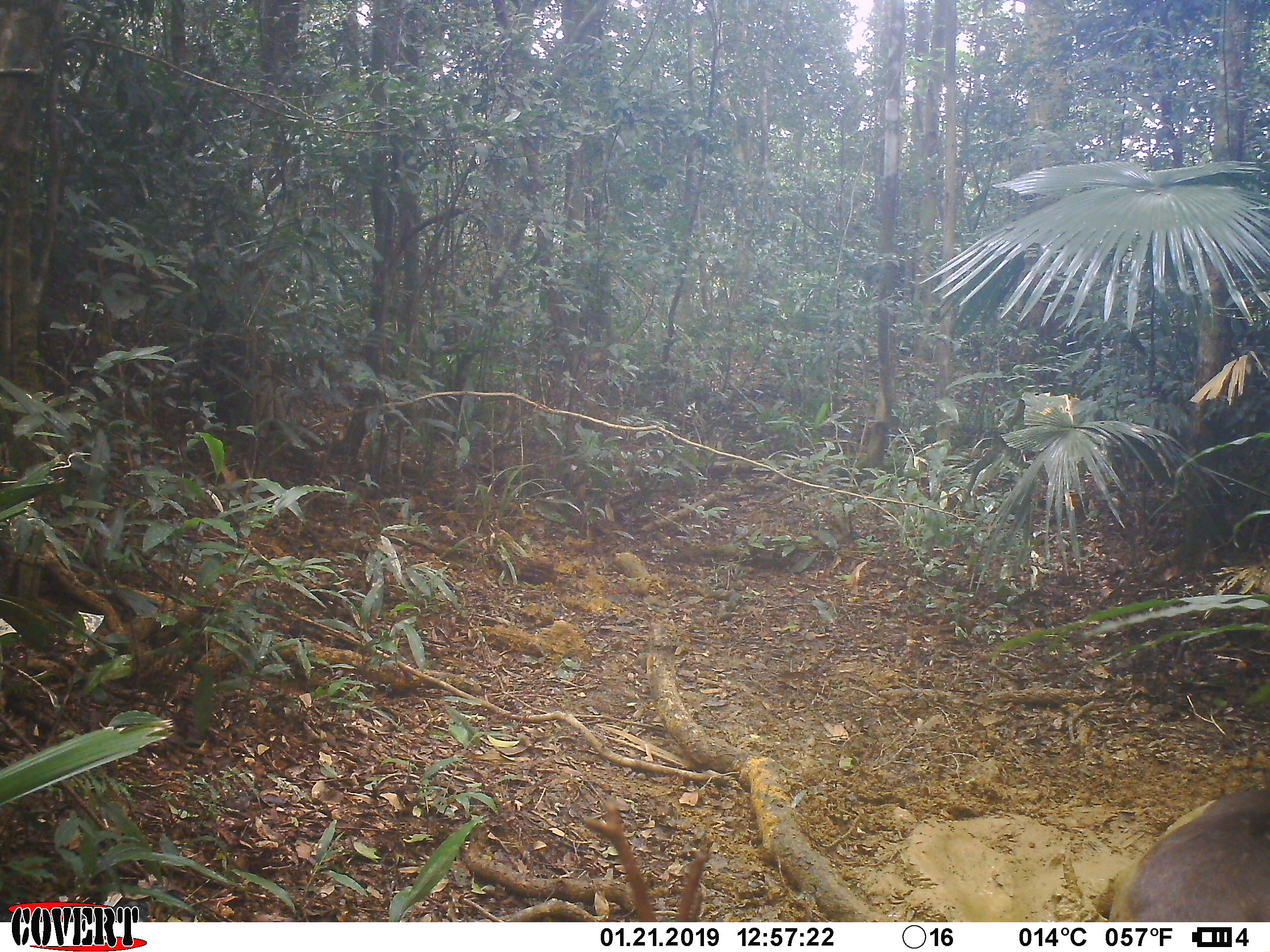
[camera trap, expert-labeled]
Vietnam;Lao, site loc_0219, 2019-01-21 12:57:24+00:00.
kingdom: Animalia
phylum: Chordata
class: Mammalia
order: Artiodactyla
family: Cervidae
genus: Rusa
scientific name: Rusa unicolor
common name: sambar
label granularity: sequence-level